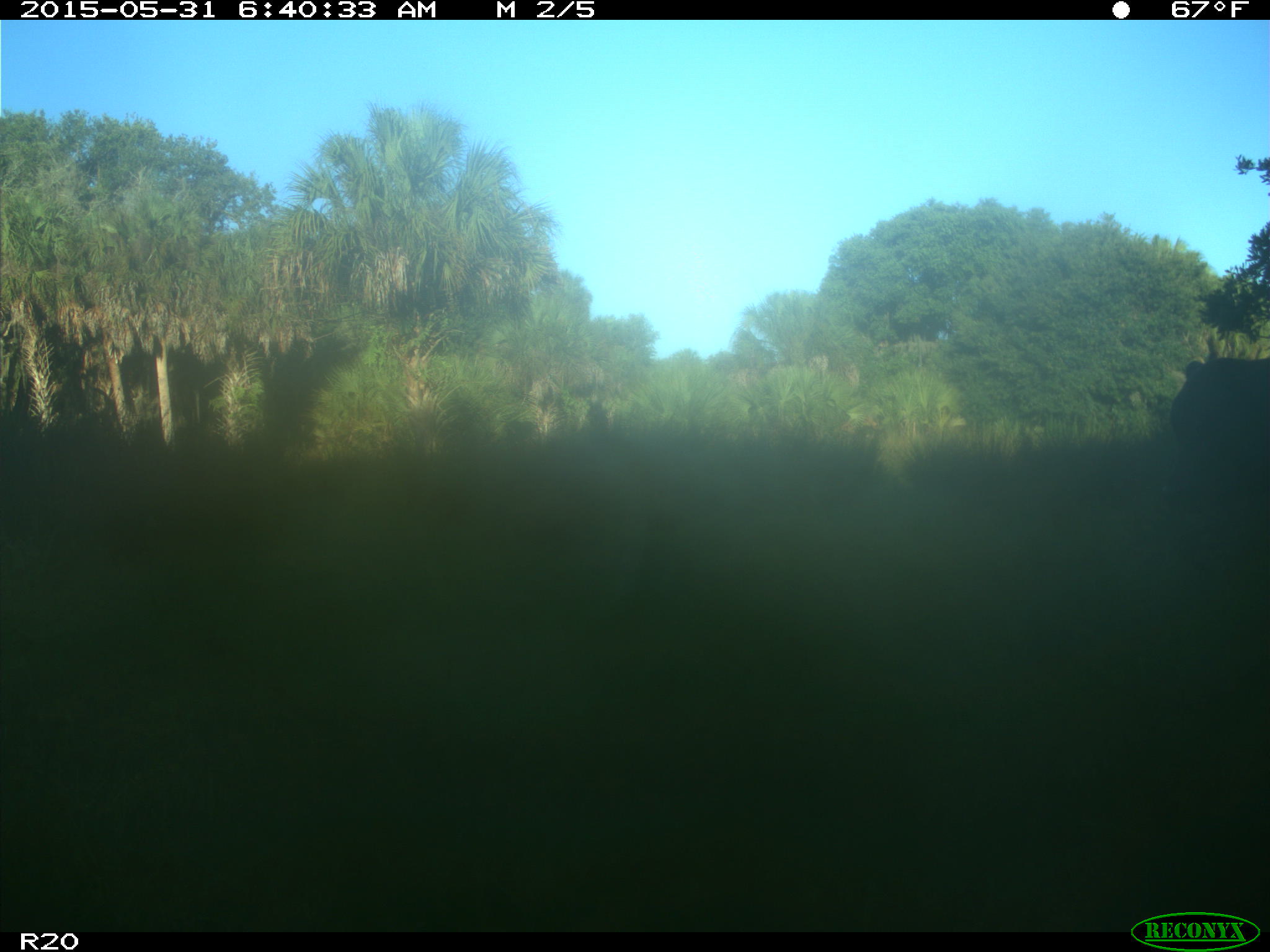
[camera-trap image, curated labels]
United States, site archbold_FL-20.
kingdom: Animalia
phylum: Chordata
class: Mammalia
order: Artiodactyla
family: Bovidae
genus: Bos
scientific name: Bos taurus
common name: domestic cow